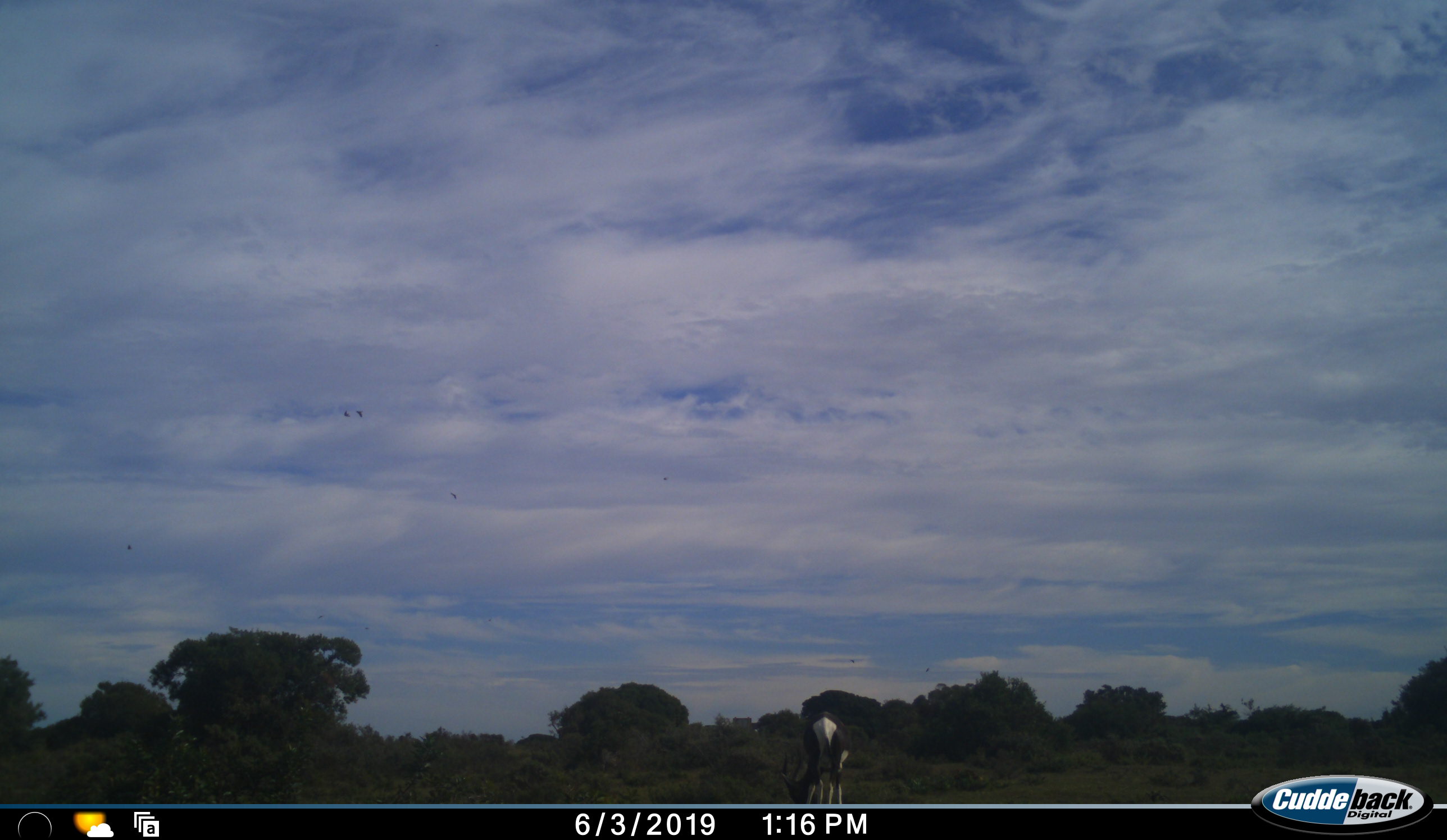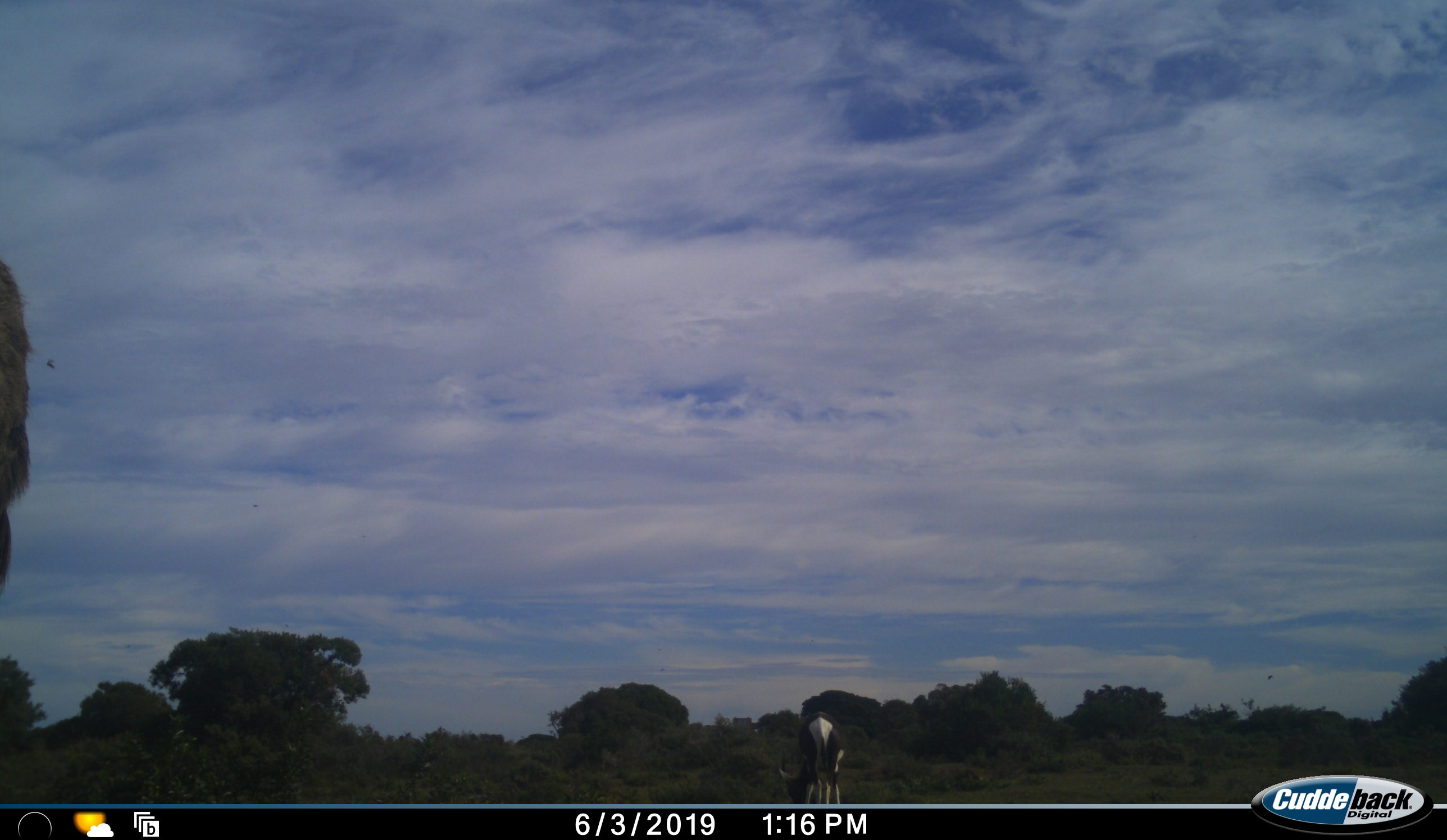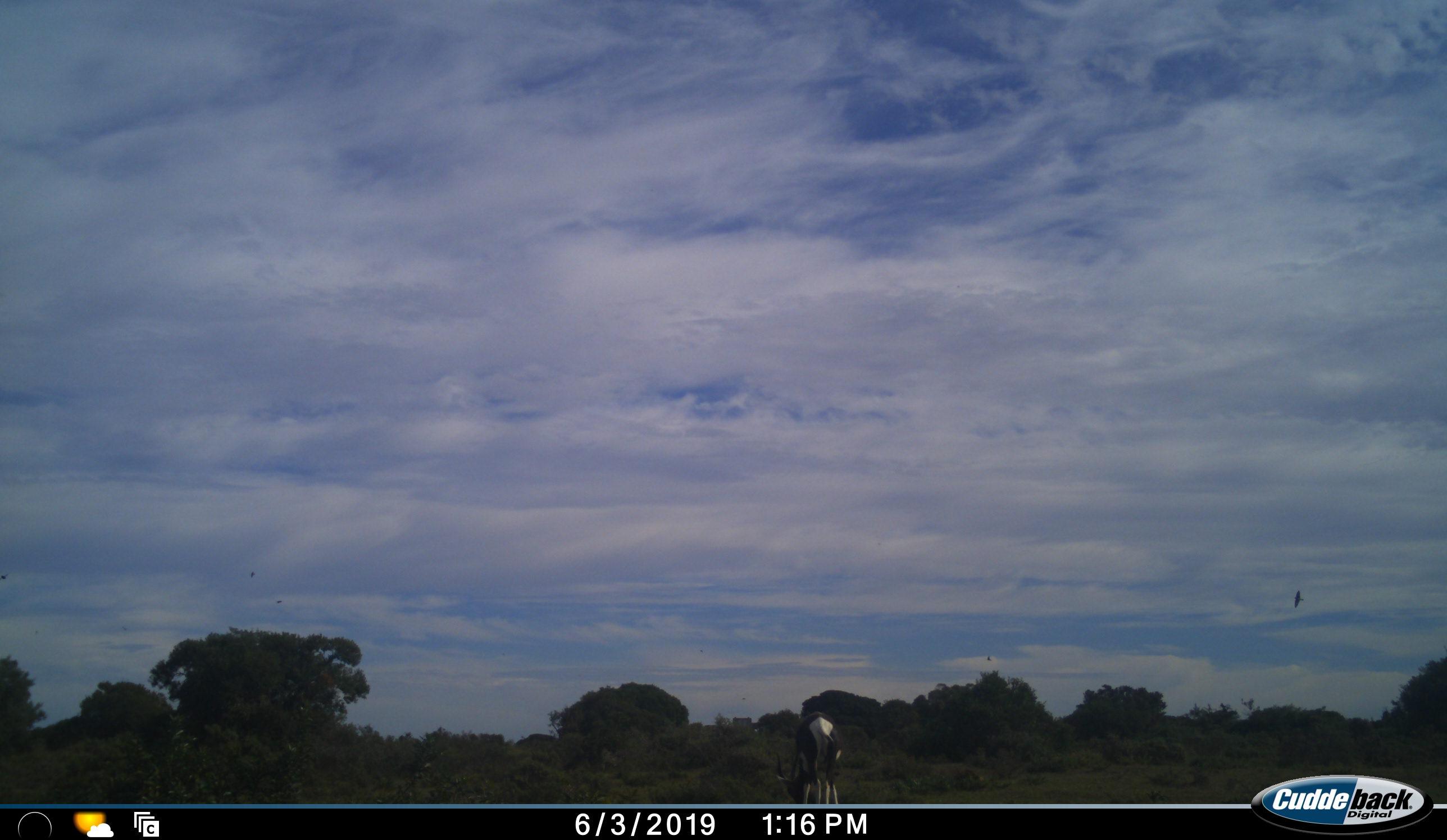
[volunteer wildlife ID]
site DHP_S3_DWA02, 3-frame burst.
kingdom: Animalia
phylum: Chordata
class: Mammalia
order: Artiodactyla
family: Bovidae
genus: Damaliscus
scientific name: Damaliscus pygargus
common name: bontebok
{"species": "bontebok (Damaliscus pygargus)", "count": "1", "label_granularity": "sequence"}